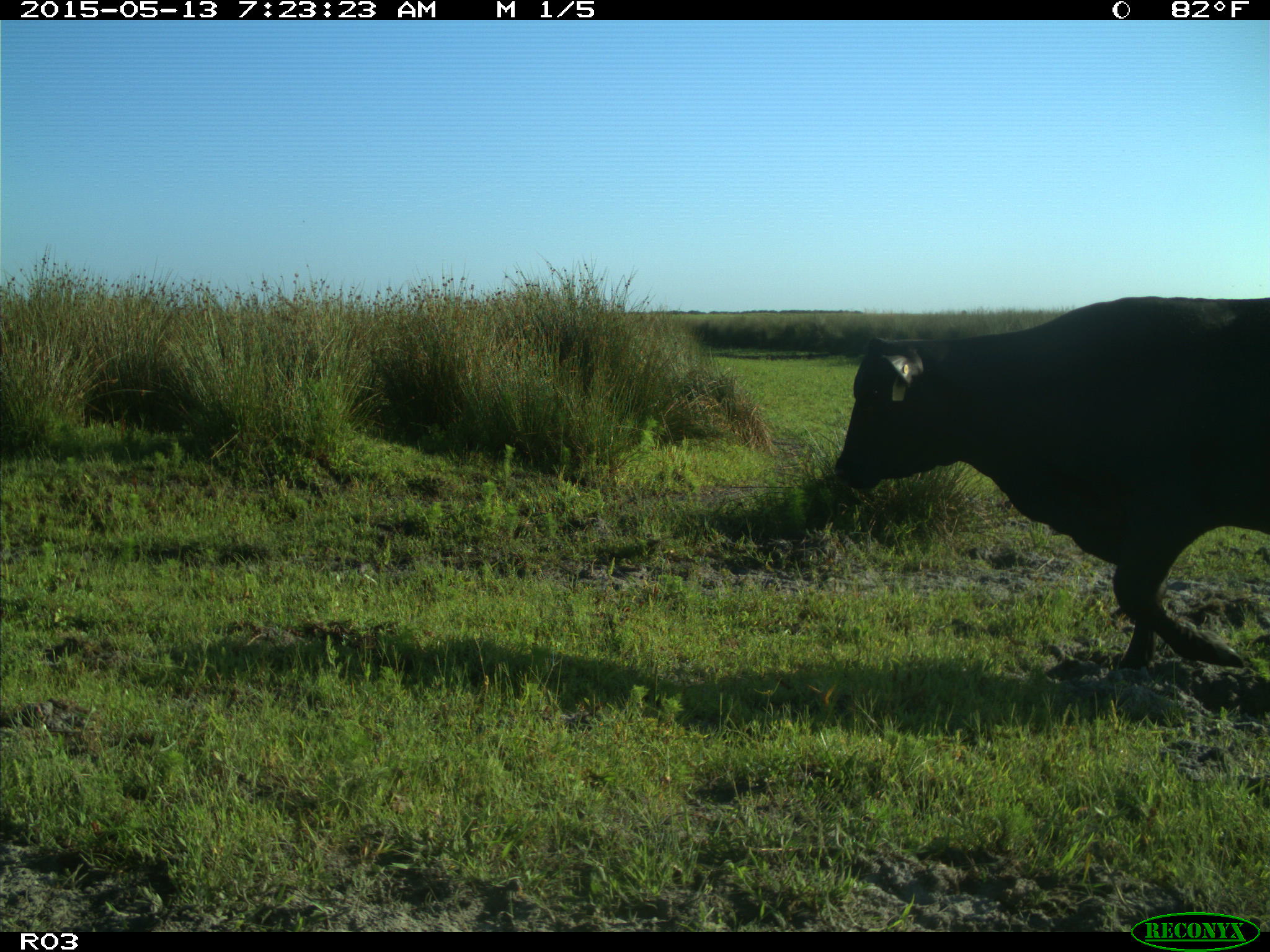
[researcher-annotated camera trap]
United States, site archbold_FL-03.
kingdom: Animalia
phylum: Chordata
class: Mammalia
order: Artiodactyla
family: Bovidae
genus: Bos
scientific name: Bos taurus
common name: domestic cow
Bos taurus (domestic cow).